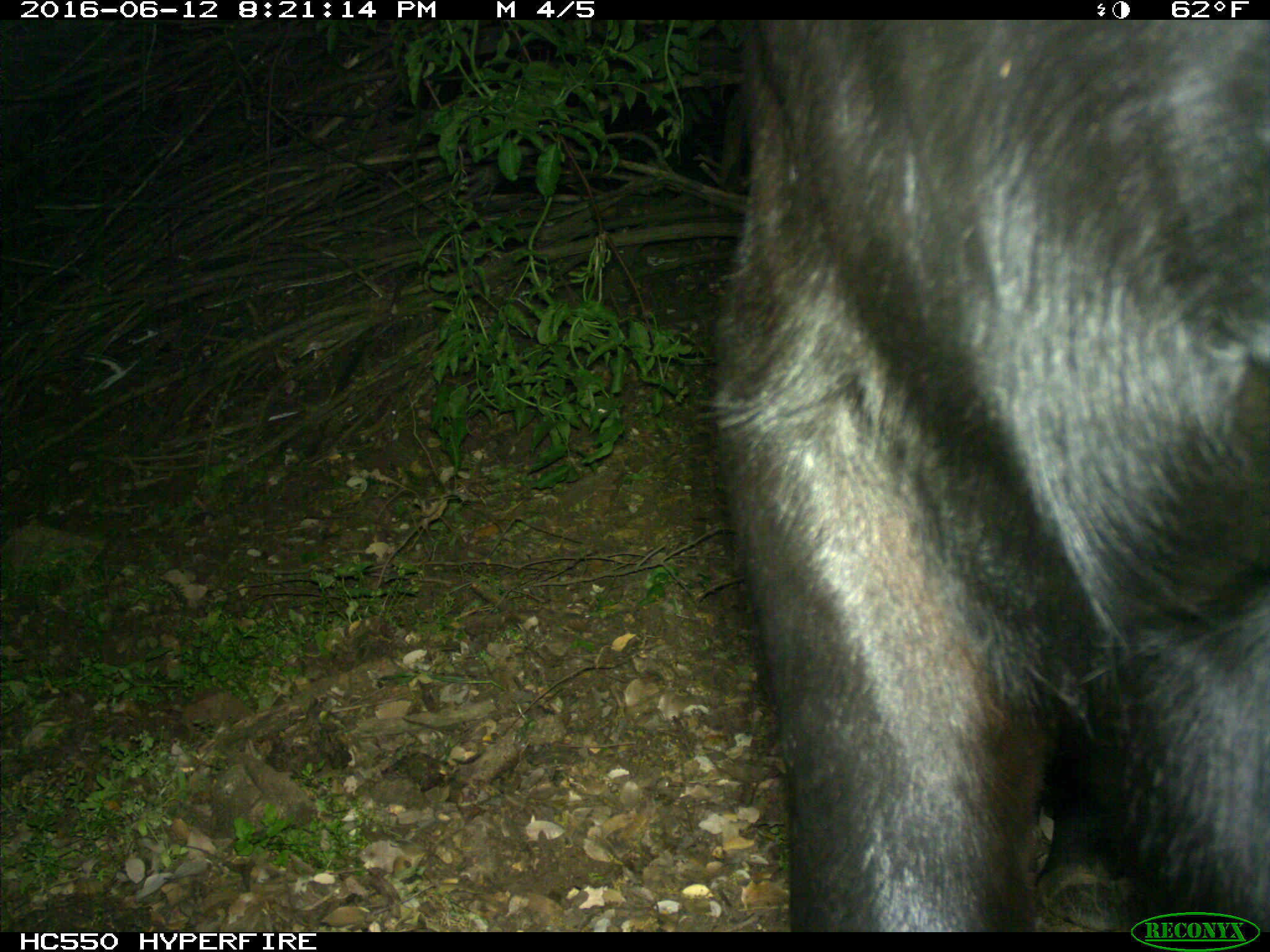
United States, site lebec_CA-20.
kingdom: Animalia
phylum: Chordata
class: Mammalia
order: Artiodactyla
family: Bovidae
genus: Bos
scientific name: Bos taurus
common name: domestic cow